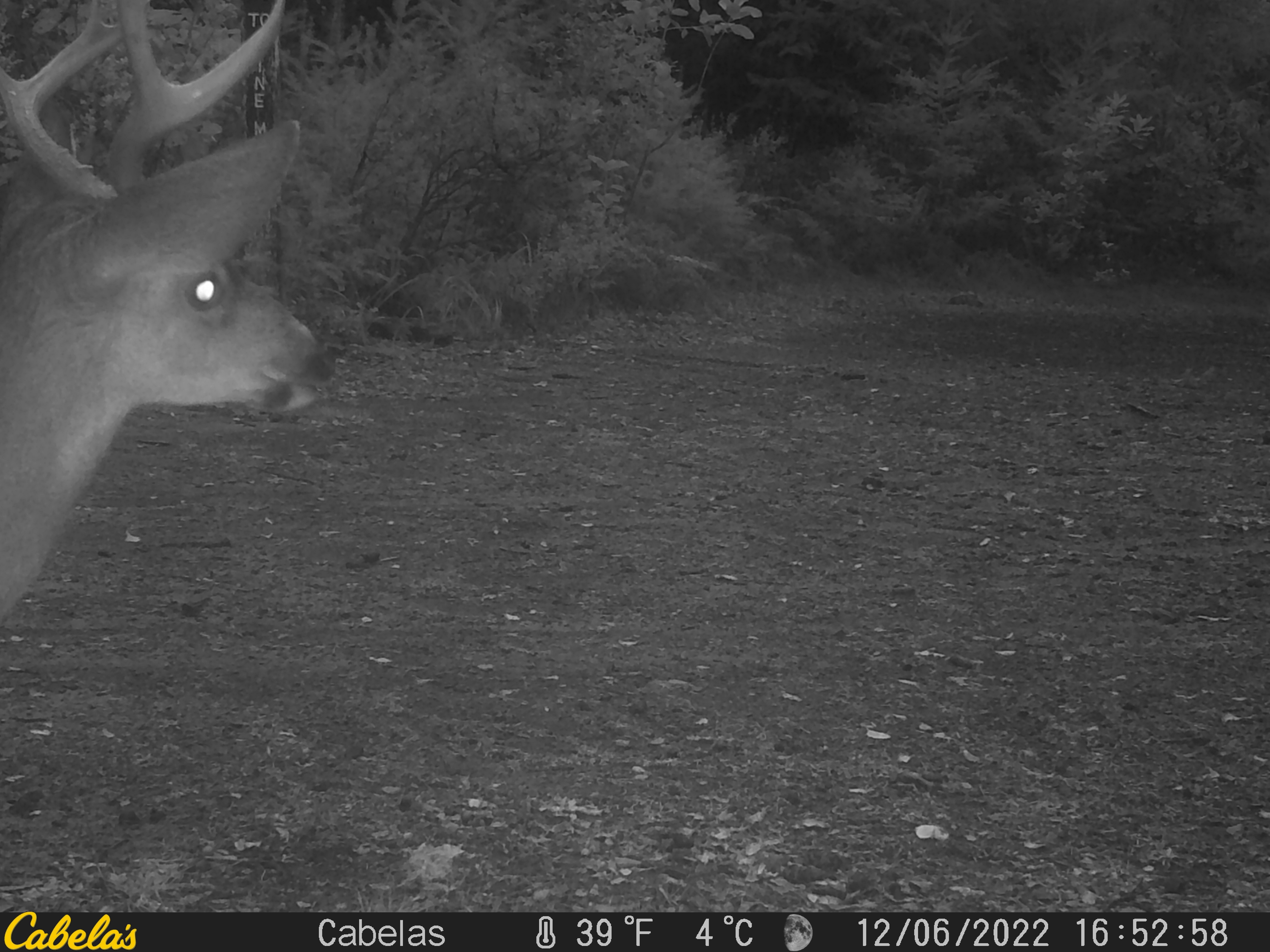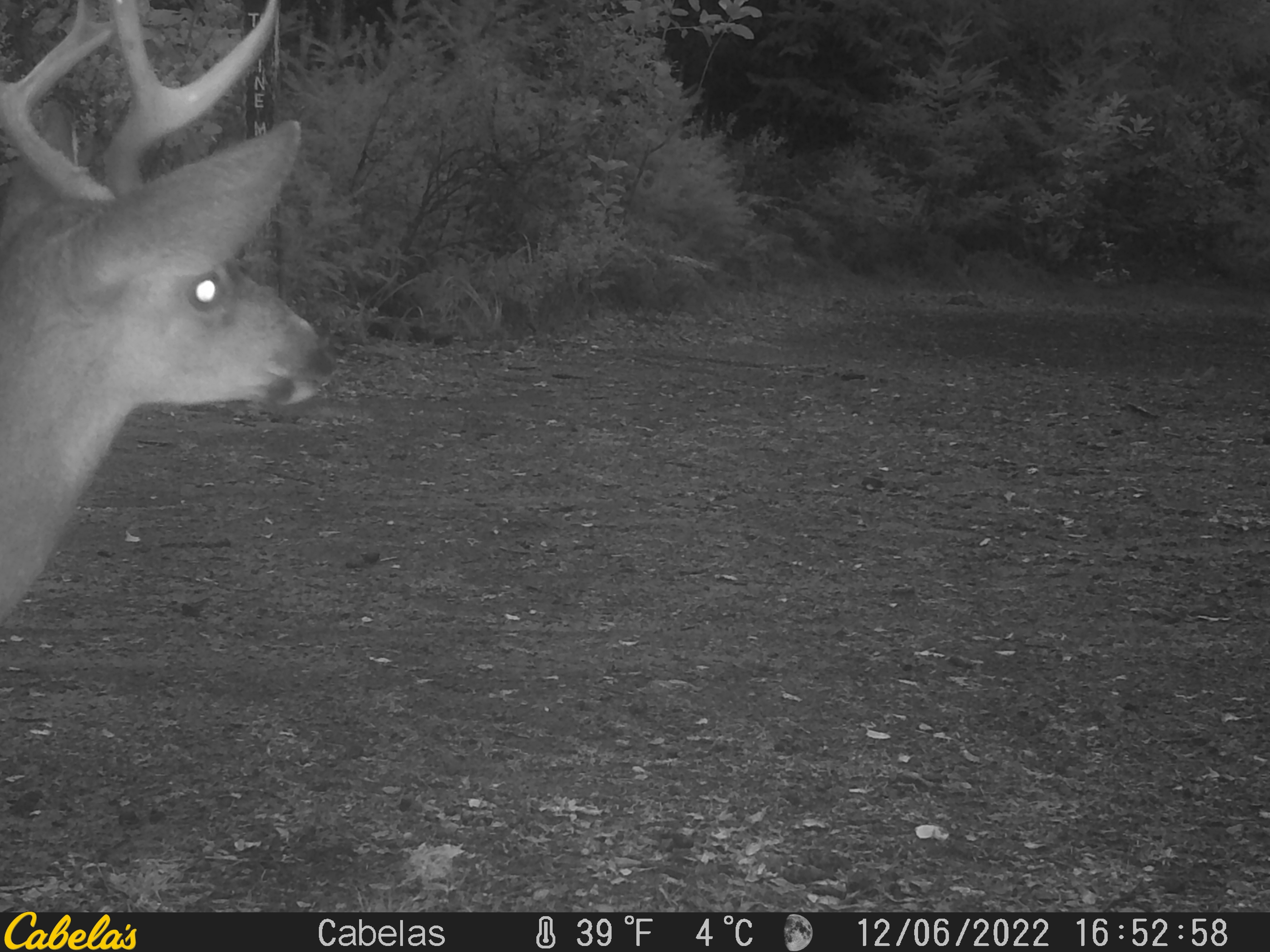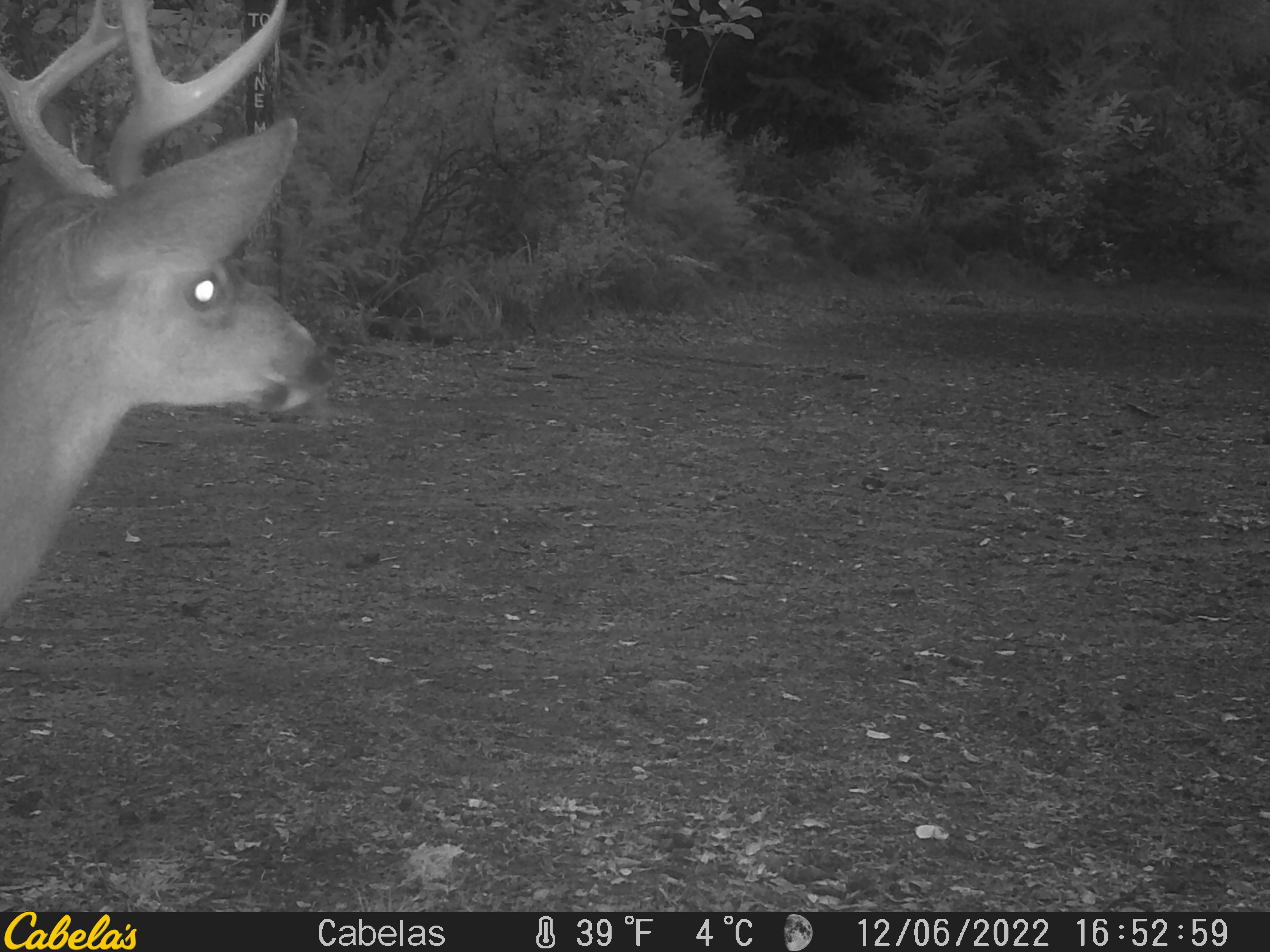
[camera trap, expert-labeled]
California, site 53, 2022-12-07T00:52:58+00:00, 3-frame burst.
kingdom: Animalia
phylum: Chordata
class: Mammalia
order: Artiodactyla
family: Cervidae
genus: Odocoileus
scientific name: Odocoileus hemionus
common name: mule deer